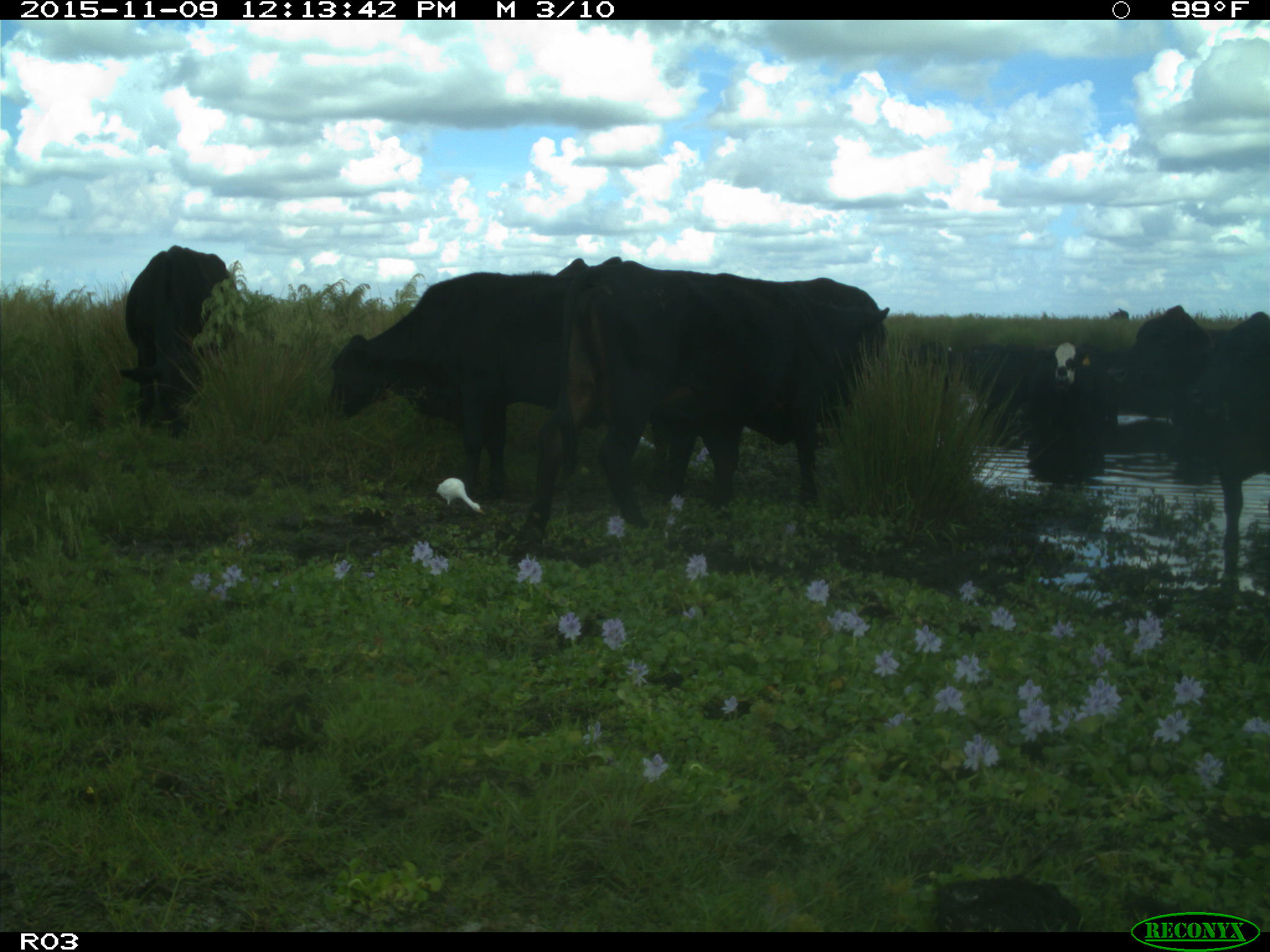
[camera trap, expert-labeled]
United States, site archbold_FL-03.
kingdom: Animalia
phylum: Chordata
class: Mammalia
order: Artiodactyla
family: Bovidae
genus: Bos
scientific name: Bos taurus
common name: domestic cow